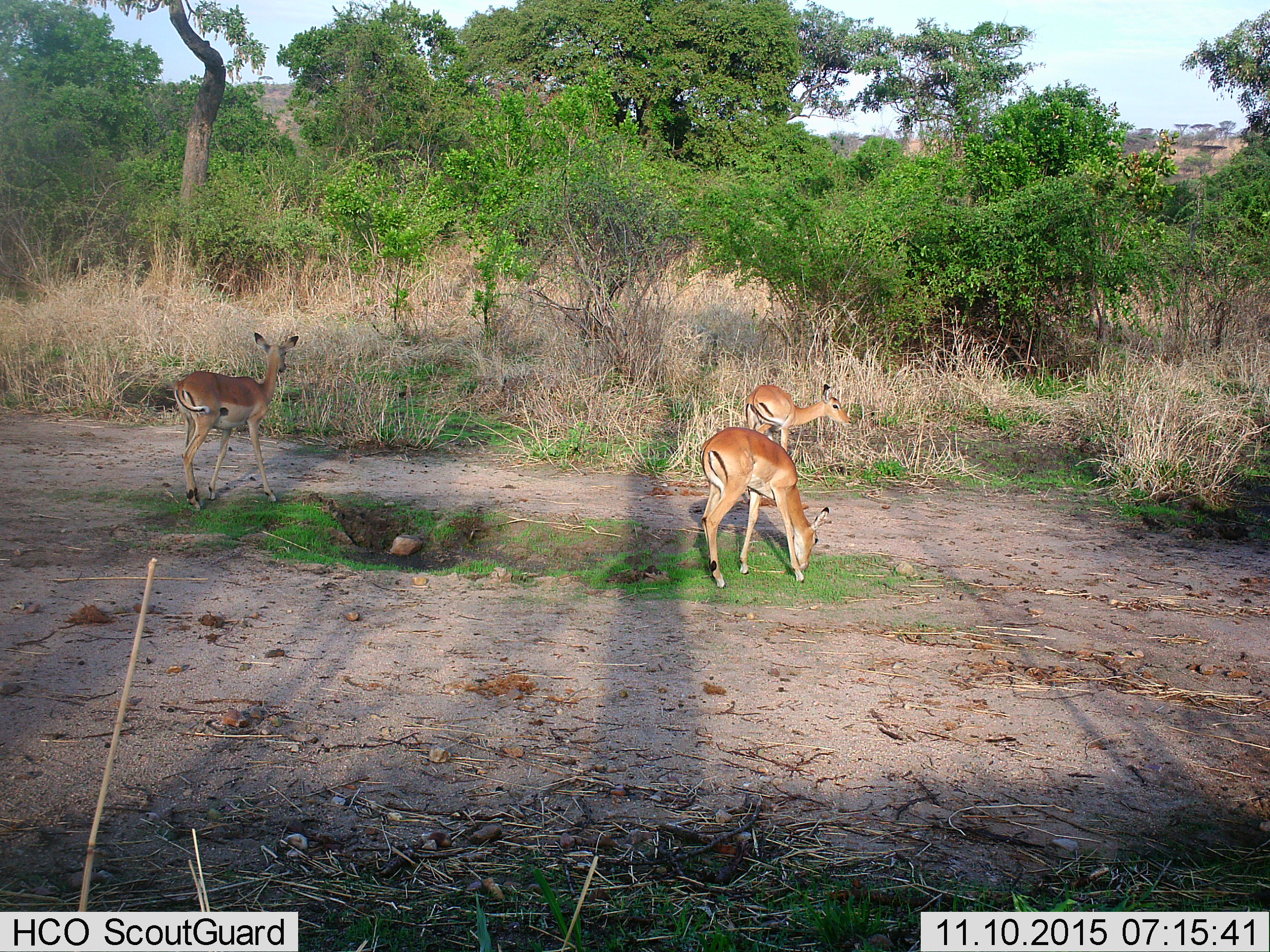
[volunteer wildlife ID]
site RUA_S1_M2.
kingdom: Animalia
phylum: Chordata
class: Mammalia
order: Artiodactyla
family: Bovidae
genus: Aepyceros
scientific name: Aepyceros melampus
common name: impala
Impala (Aepyceros melampus), count 3. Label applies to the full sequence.